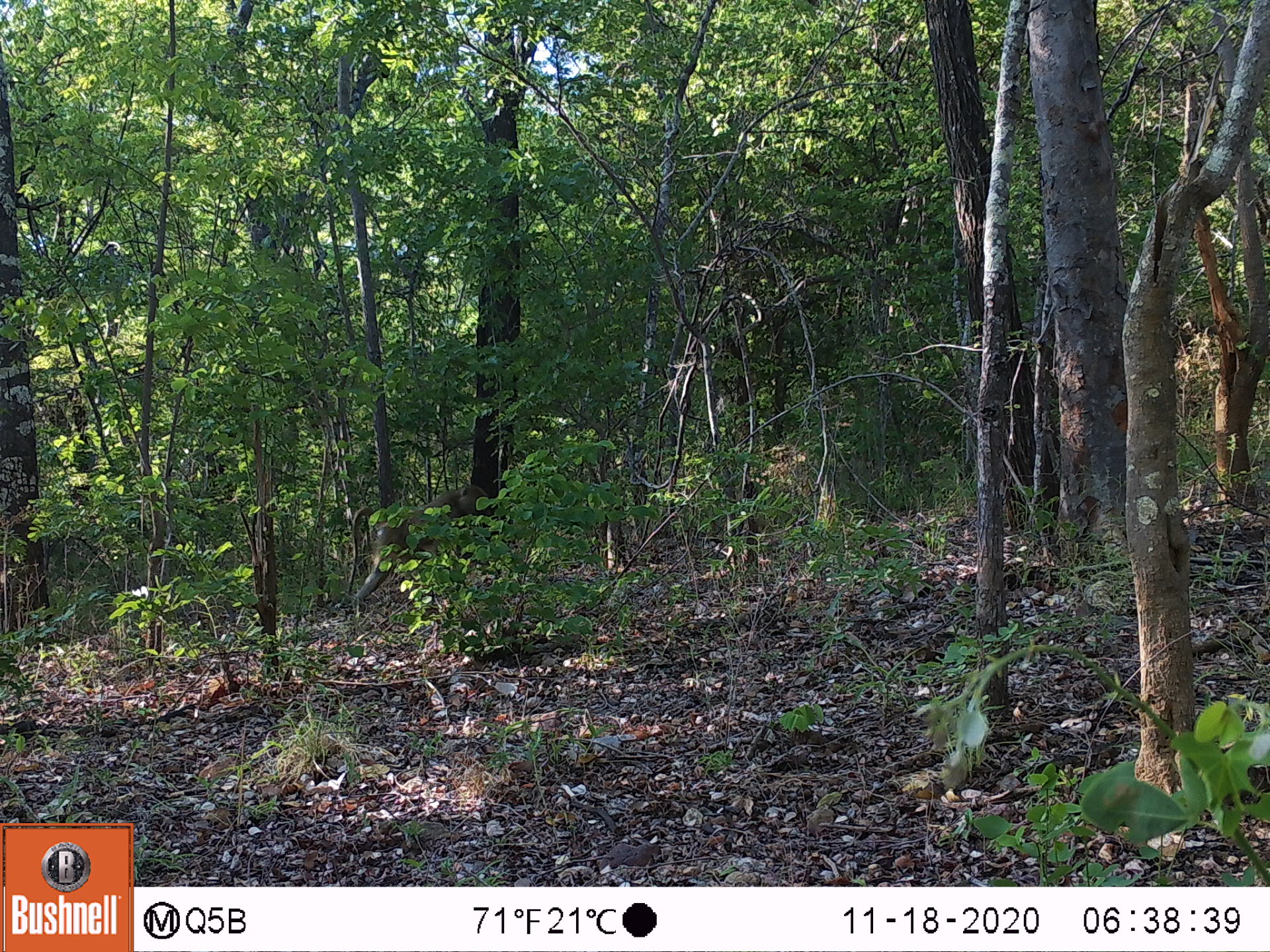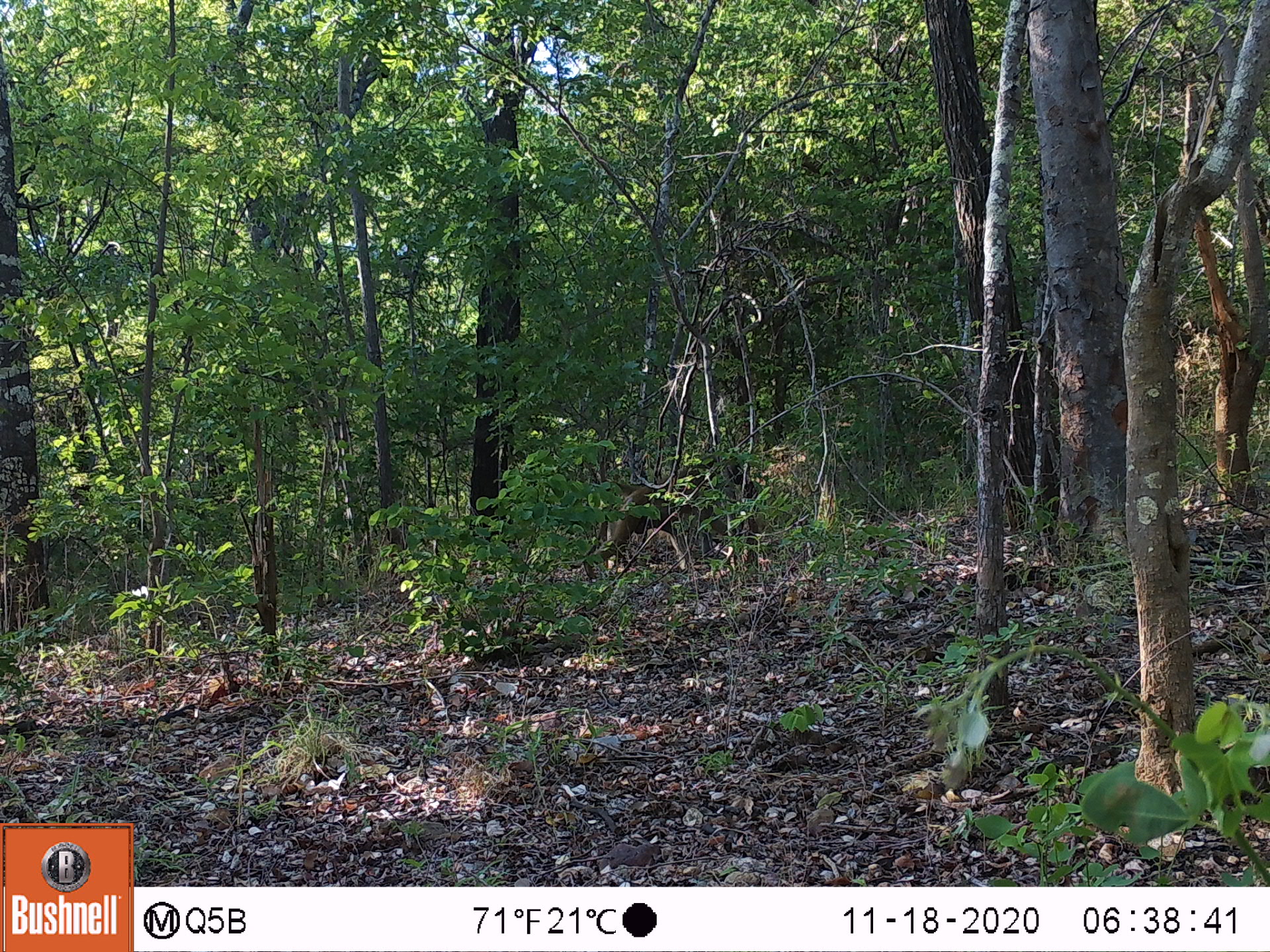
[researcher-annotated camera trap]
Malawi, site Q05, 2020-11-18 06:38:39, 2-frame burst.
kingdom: Animalia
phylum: Chordata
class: Mammalia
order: Primates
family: Cercopithecidae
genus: Papio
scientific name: Papio cynocephalus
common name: yellow baboon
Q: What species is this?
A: Yellow baboon (Papio cynocephalus).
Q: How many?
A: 1.